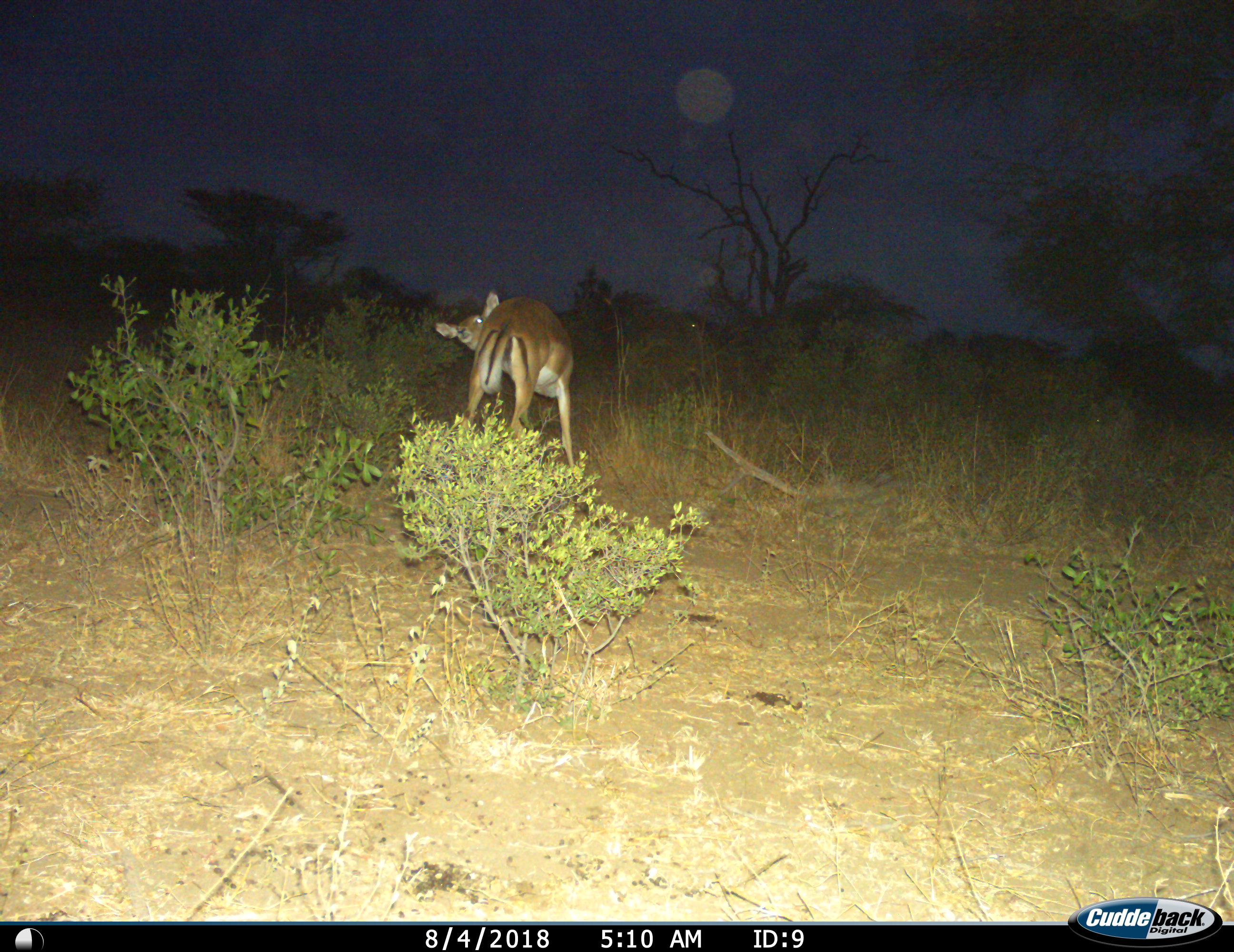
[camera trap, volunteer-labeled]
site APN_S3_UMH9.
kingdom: Animalia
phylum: Chordata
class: Mammalia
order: Artiodactyla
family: Bovidae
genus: Aepyceros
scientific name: Aepyceros melampus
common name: impala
Impala (Aepyceros melampus), count 1. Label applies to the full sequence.